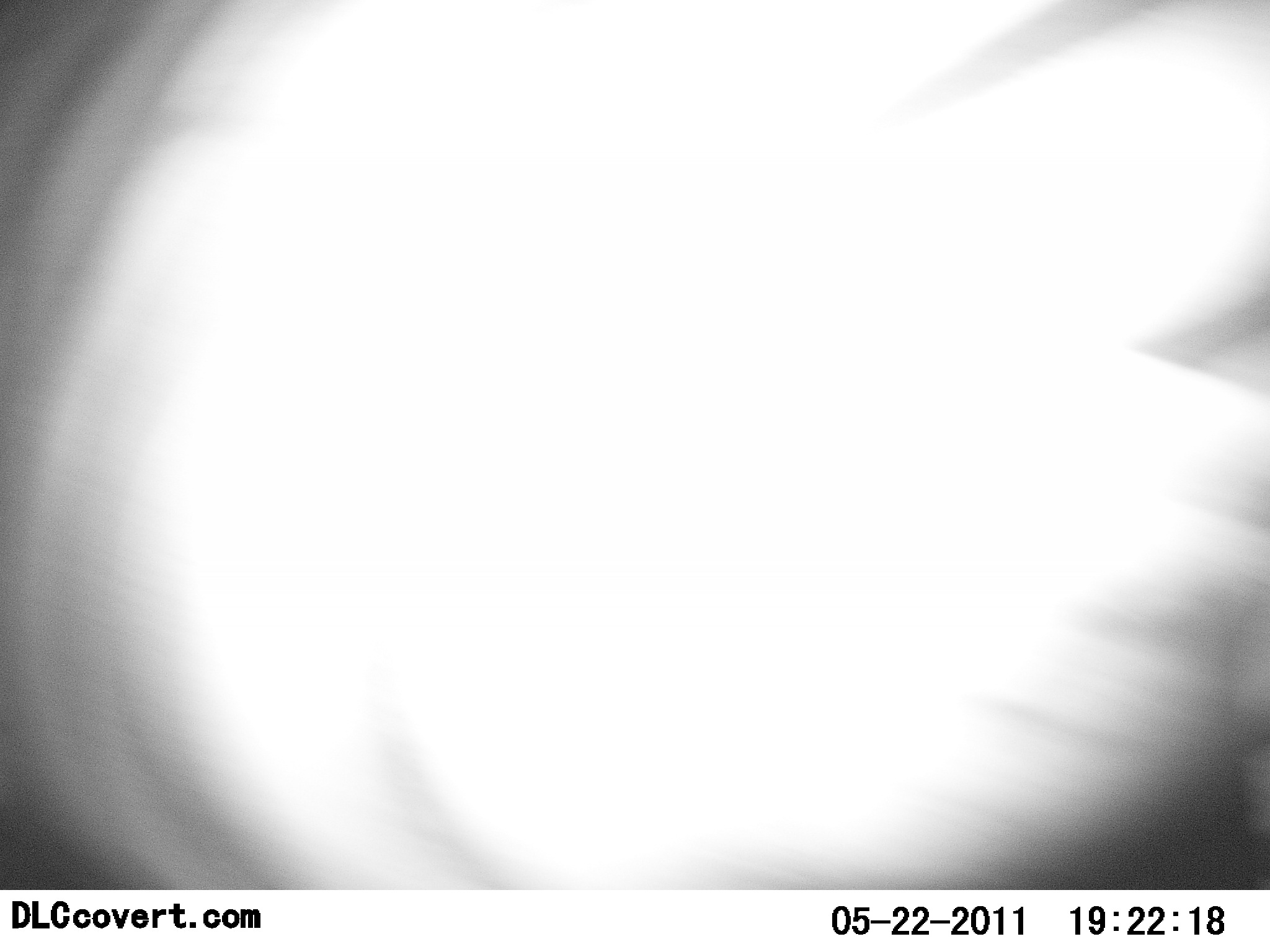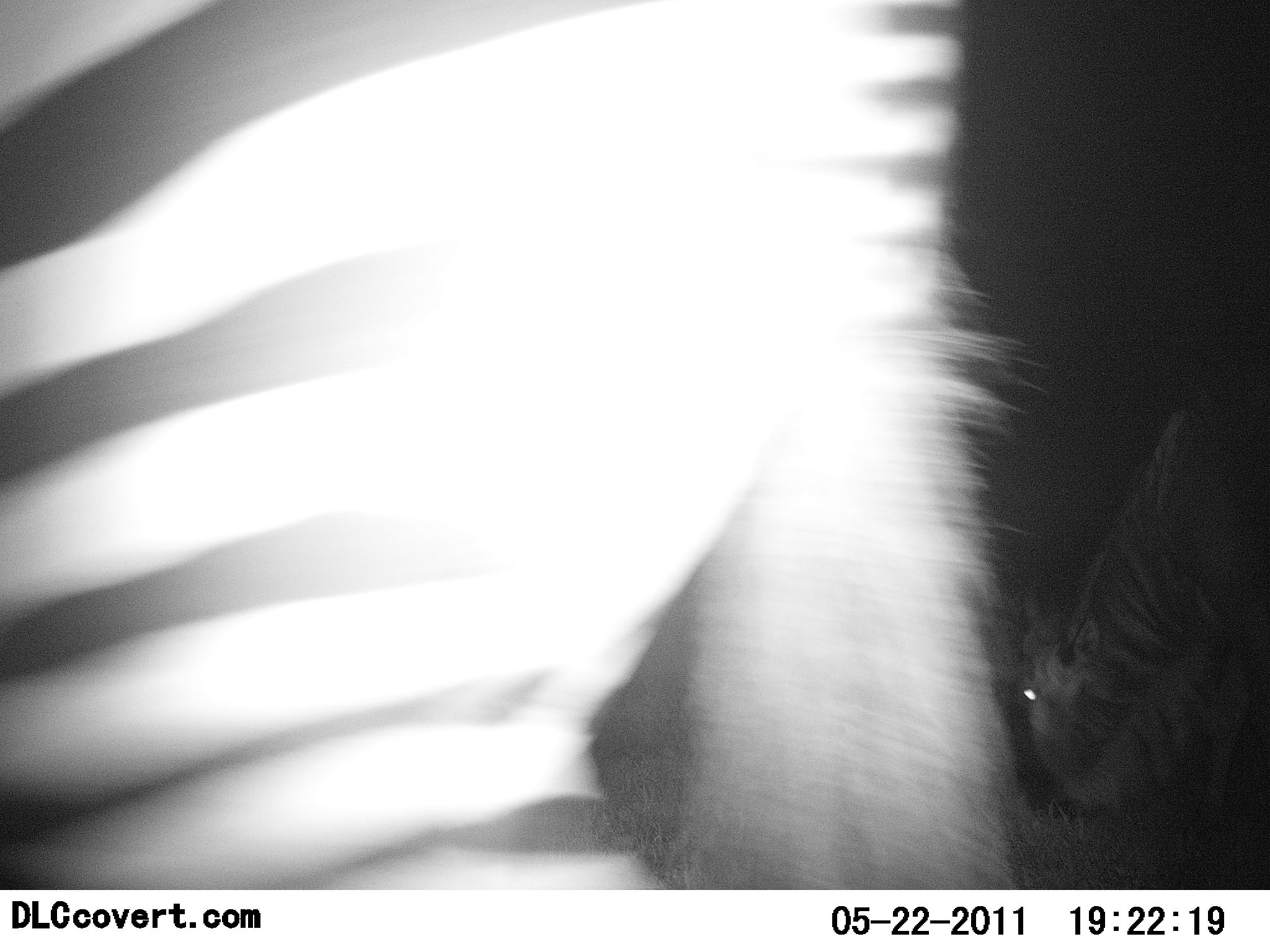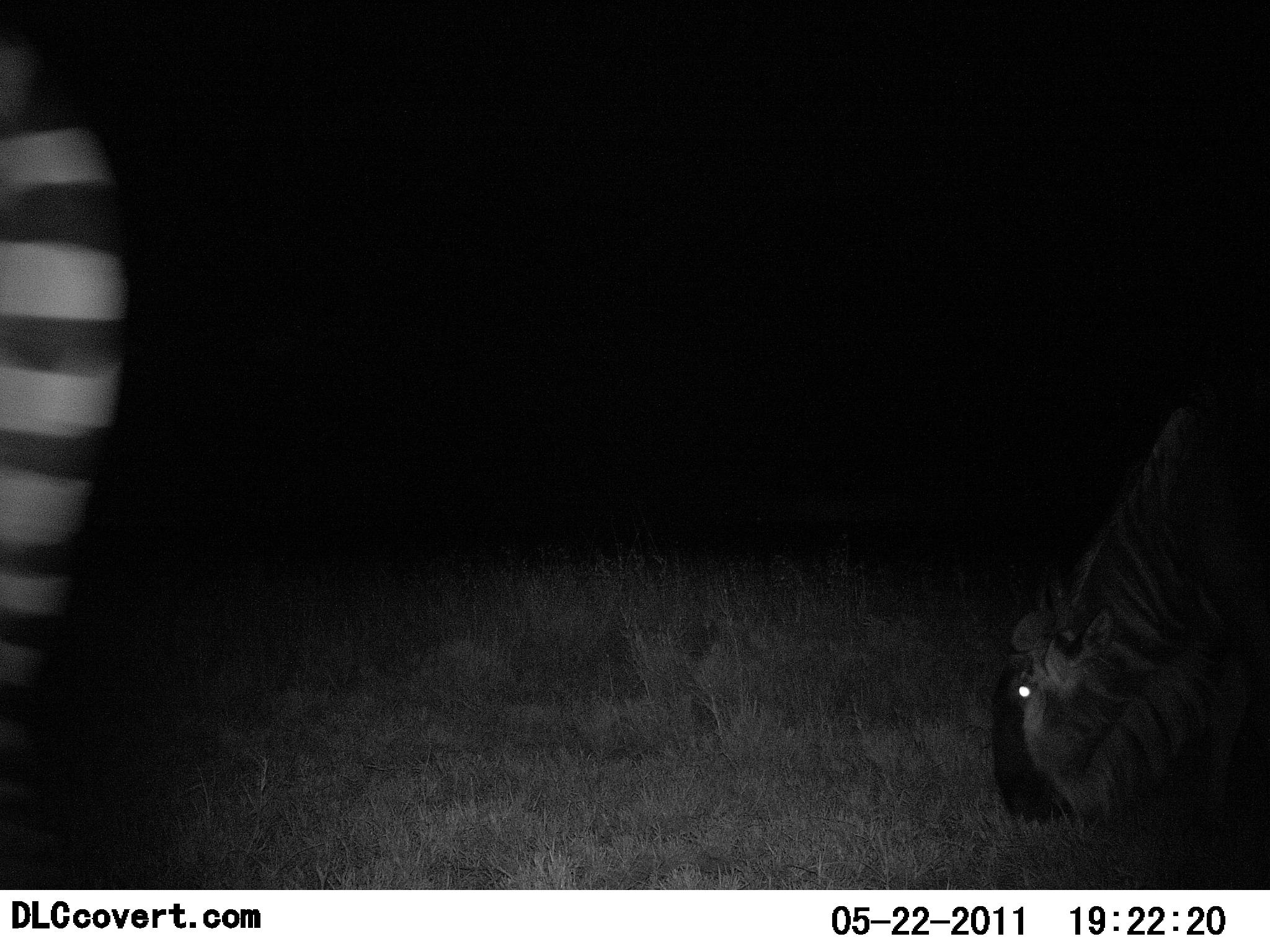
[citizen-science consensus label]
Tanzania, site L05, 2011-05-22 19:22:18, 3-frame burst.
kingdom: Animalia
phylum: Chordata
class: Mammalia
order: Artiodactyla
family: Bovidae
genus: Connochaetes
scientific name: Connochaetes taurinus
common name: blue wildebeest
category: wildebeest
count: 1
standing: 20%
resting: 0%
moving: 0%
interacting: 0%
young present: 0%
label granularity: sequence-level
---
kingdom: Animalia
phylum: Chordata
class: Mammalia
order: Perissodactyla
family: Equidae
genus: Equus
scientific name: Equus quagga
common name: plains zebra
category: zebra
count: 1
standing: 25%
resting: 0%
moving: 75%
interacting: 0%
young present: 0%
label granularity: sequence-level